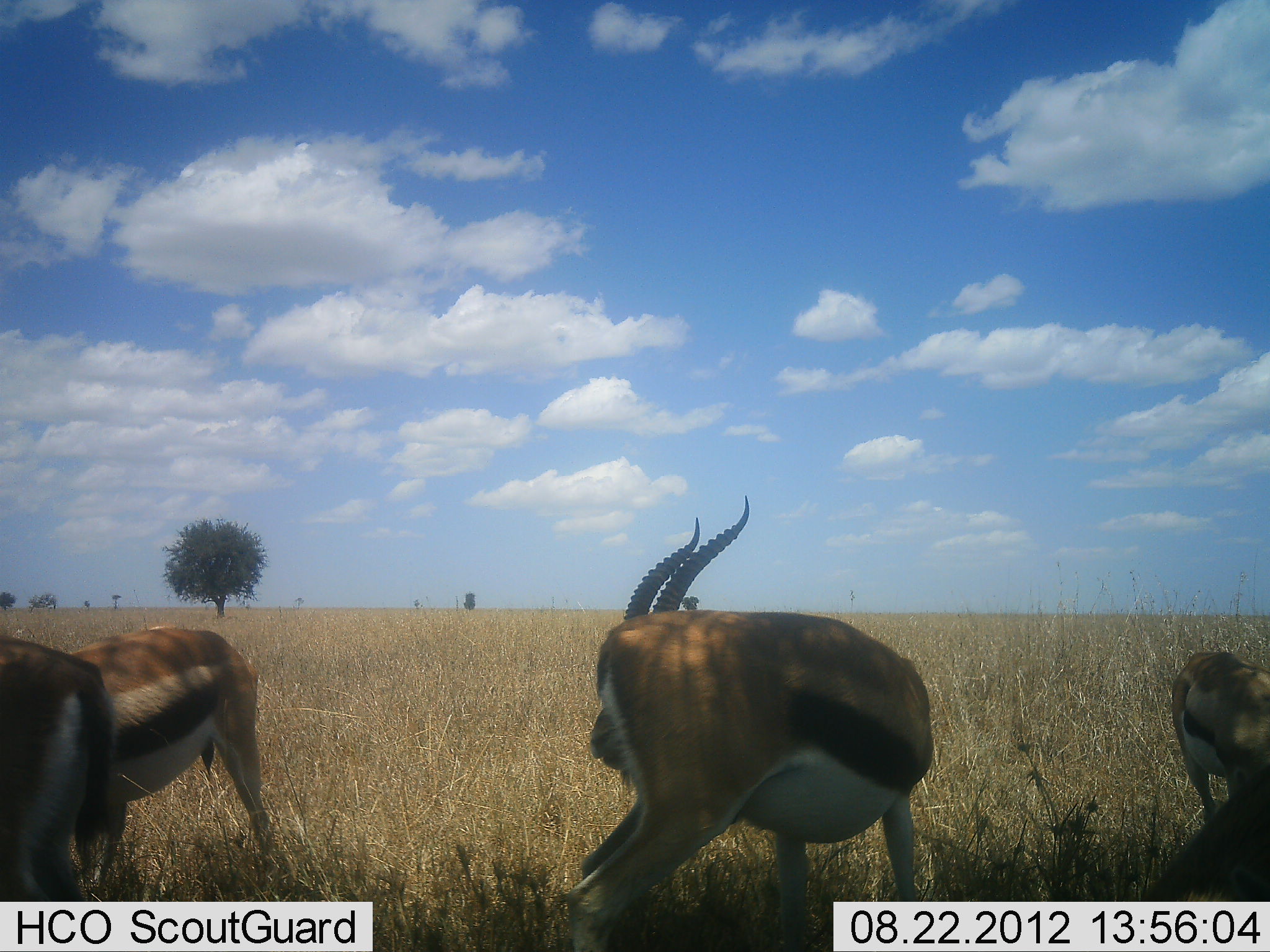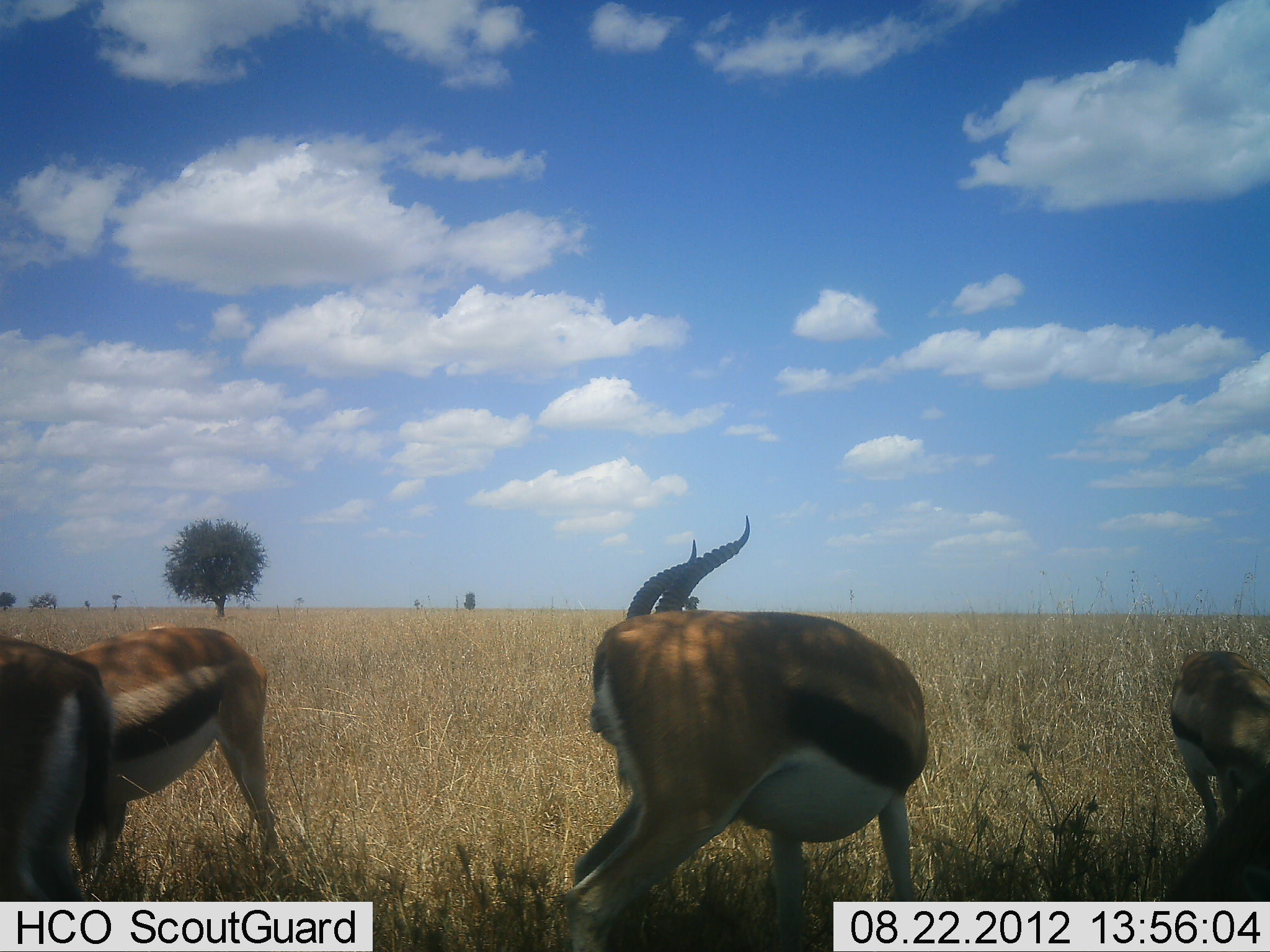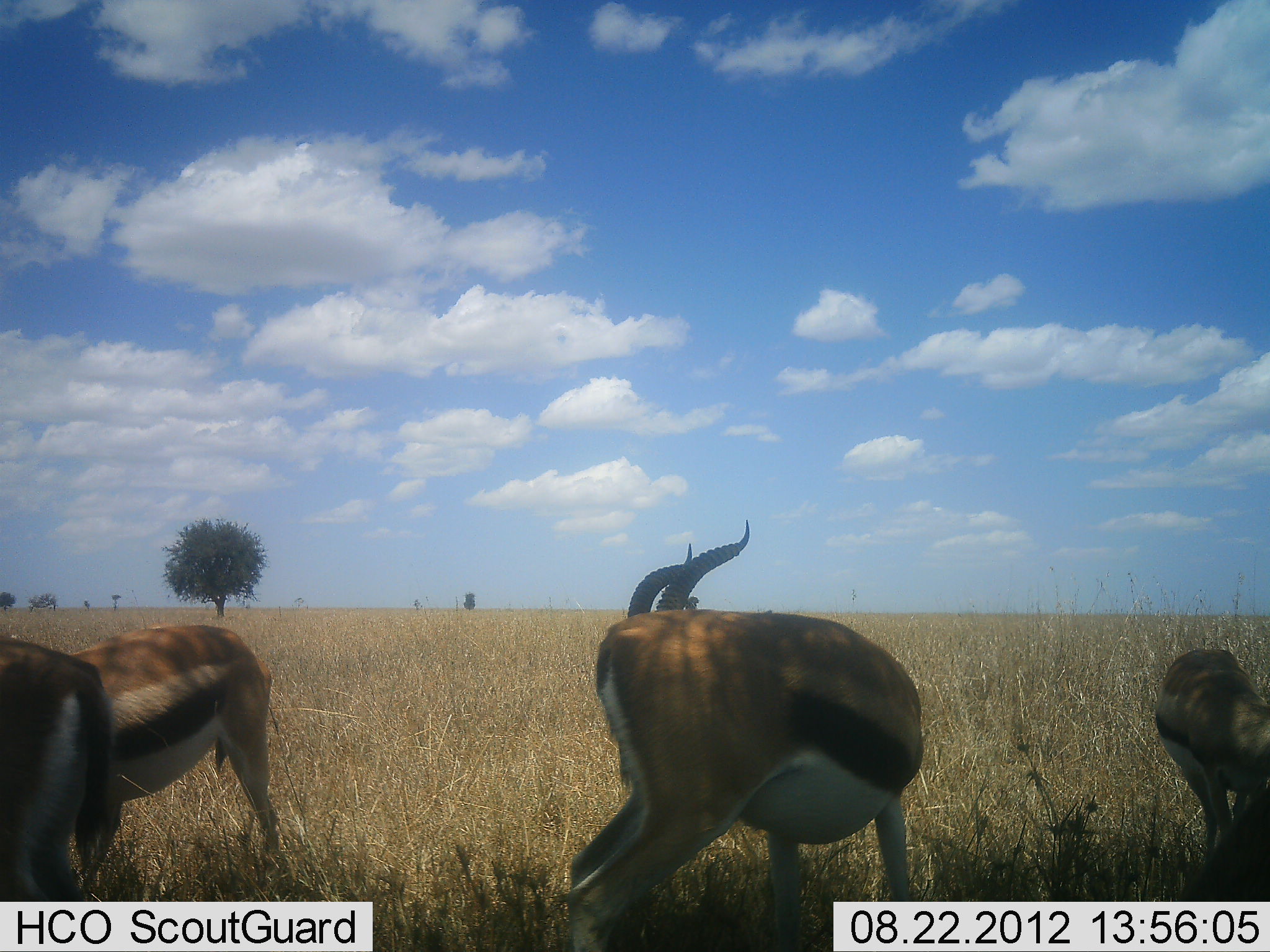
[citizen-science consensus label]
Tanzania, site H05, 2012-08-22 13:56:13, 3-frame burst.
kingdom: Animalia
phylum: Chordata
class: Mammalia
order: Artiodactyla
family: Bovidae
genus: Eudorcas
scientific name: Eudorcas thomsonii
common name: thomson's gazelle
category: gazellethomsons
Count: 4.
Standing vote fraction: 80%.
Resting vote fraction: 10%.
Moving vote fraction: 0%.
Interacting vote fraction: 0%.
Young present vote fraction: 10%.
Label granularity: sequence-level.